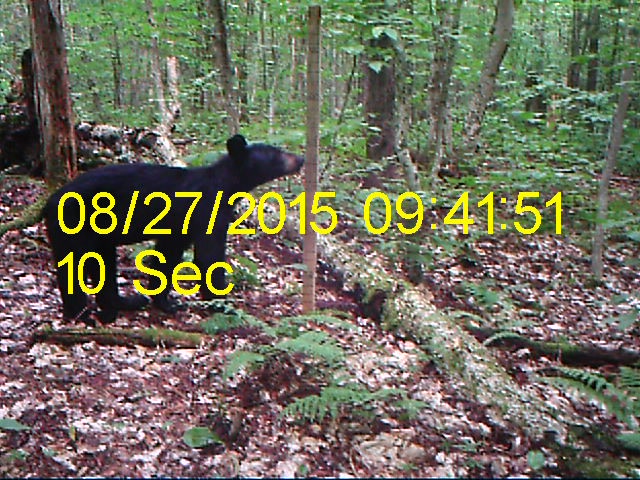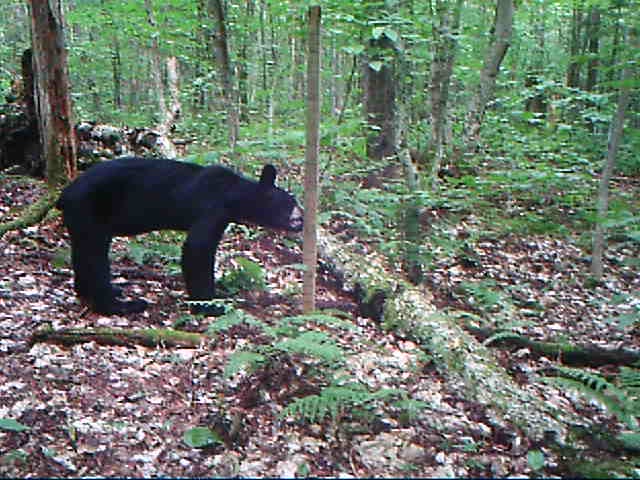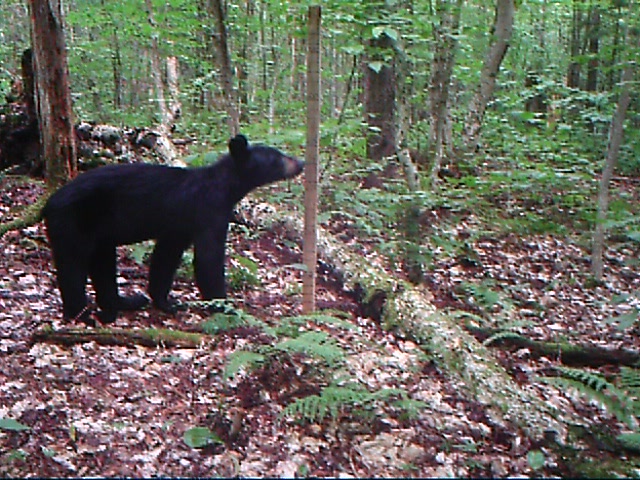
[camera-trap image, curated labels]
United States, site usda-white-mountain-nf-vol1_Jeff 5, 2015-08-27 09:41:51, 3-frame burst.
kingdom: Animalia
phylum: Chordata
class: Mammalia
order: Carnivora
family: Ursidae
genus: Ursus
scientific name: Ursus americanus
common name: black bear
Black bear (Ursus americanus).